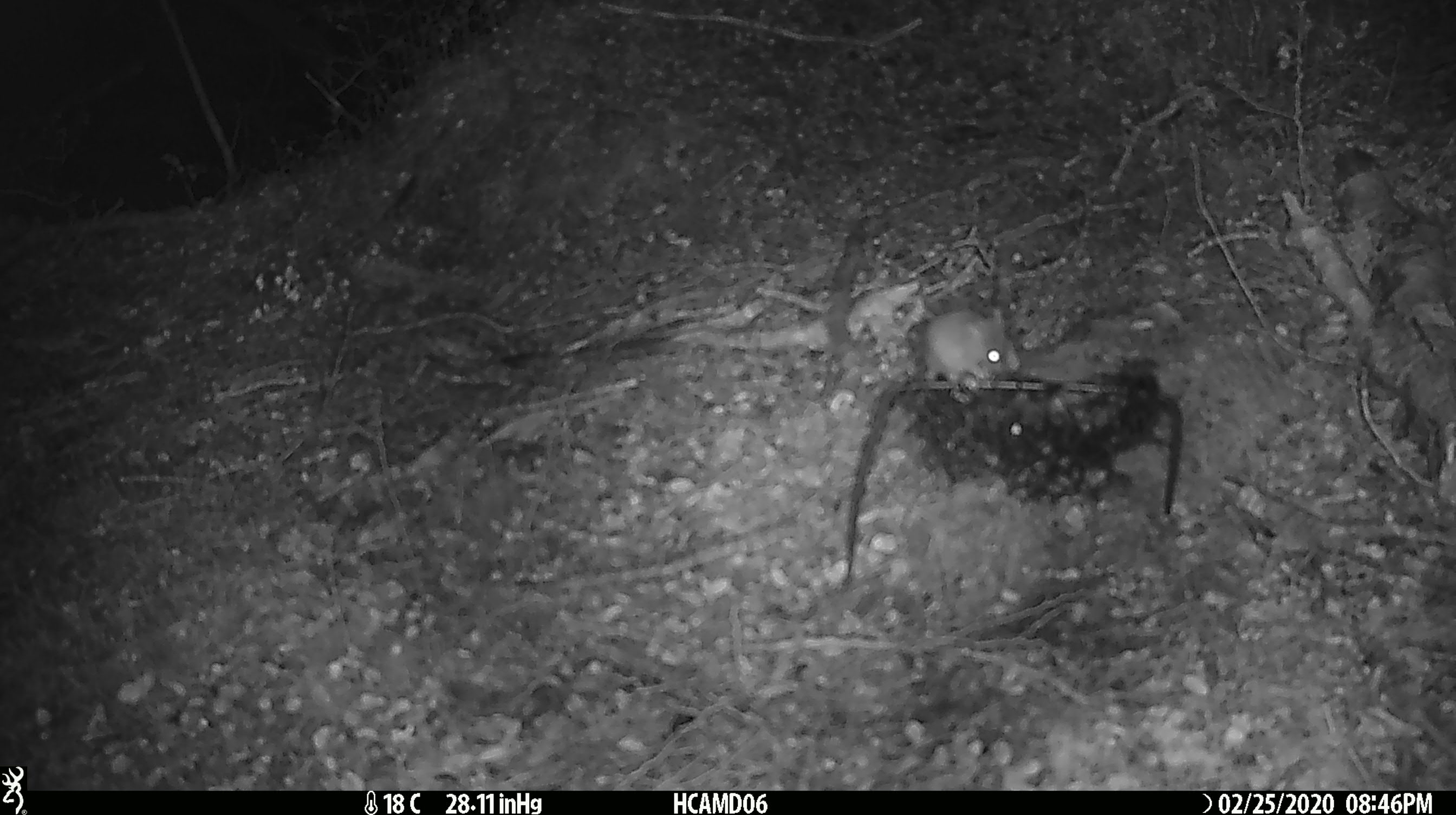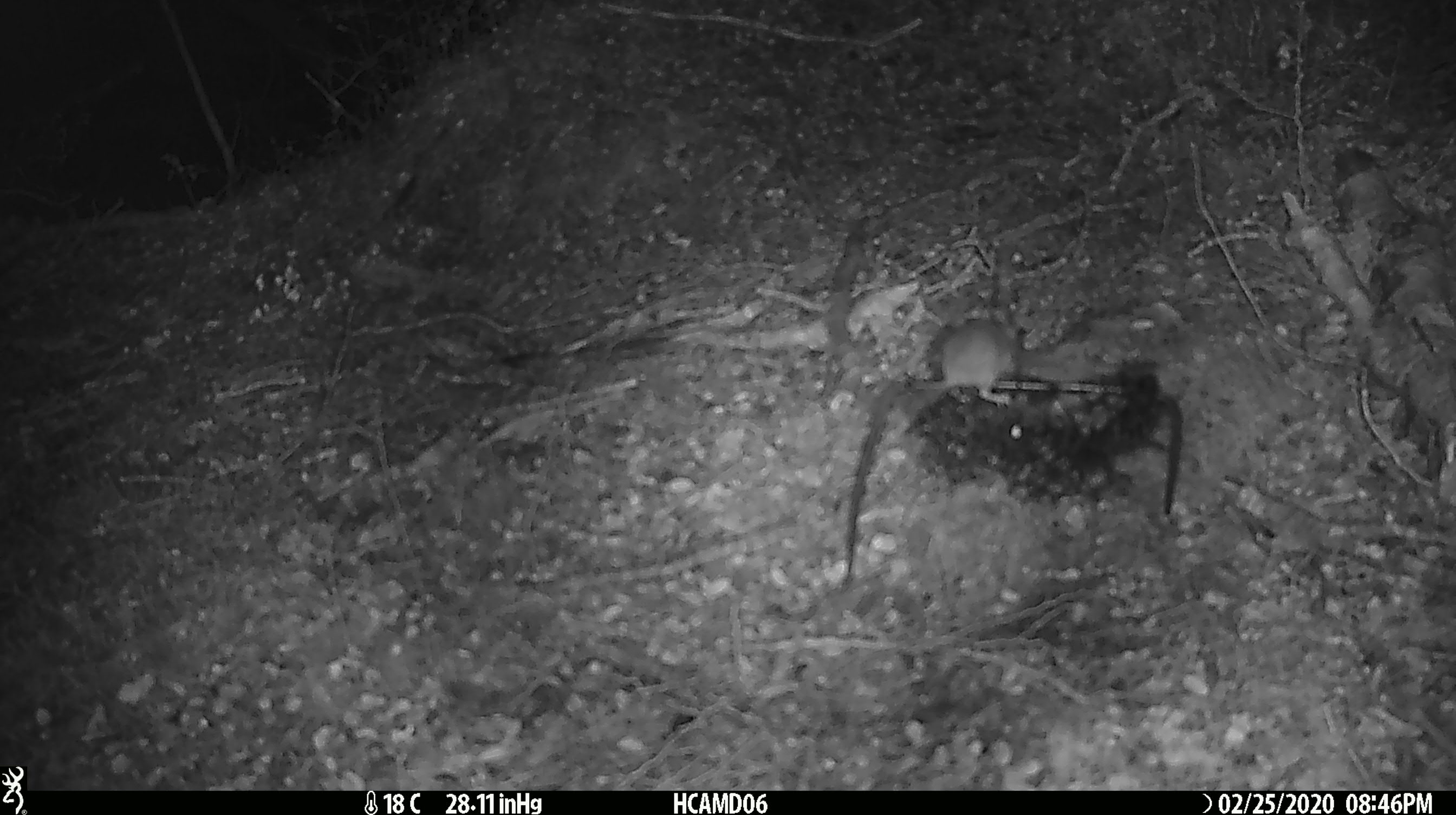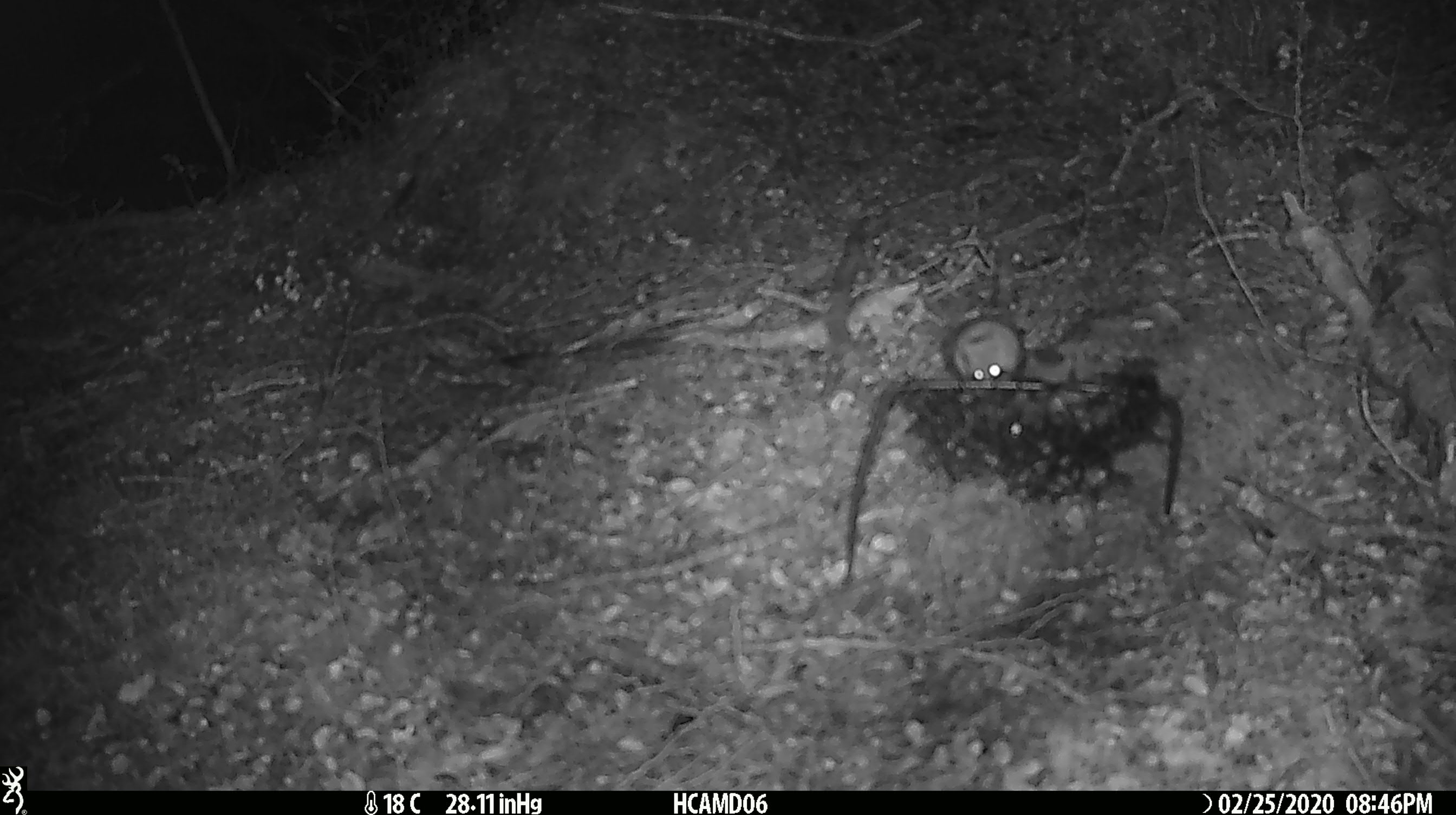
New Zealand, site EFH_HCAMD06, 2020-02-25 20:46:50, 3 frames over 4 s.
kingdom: Animalia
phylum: Chordata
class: Mammalia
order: Rodentia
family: Muridae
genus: Mus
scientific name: Mus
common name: mouse